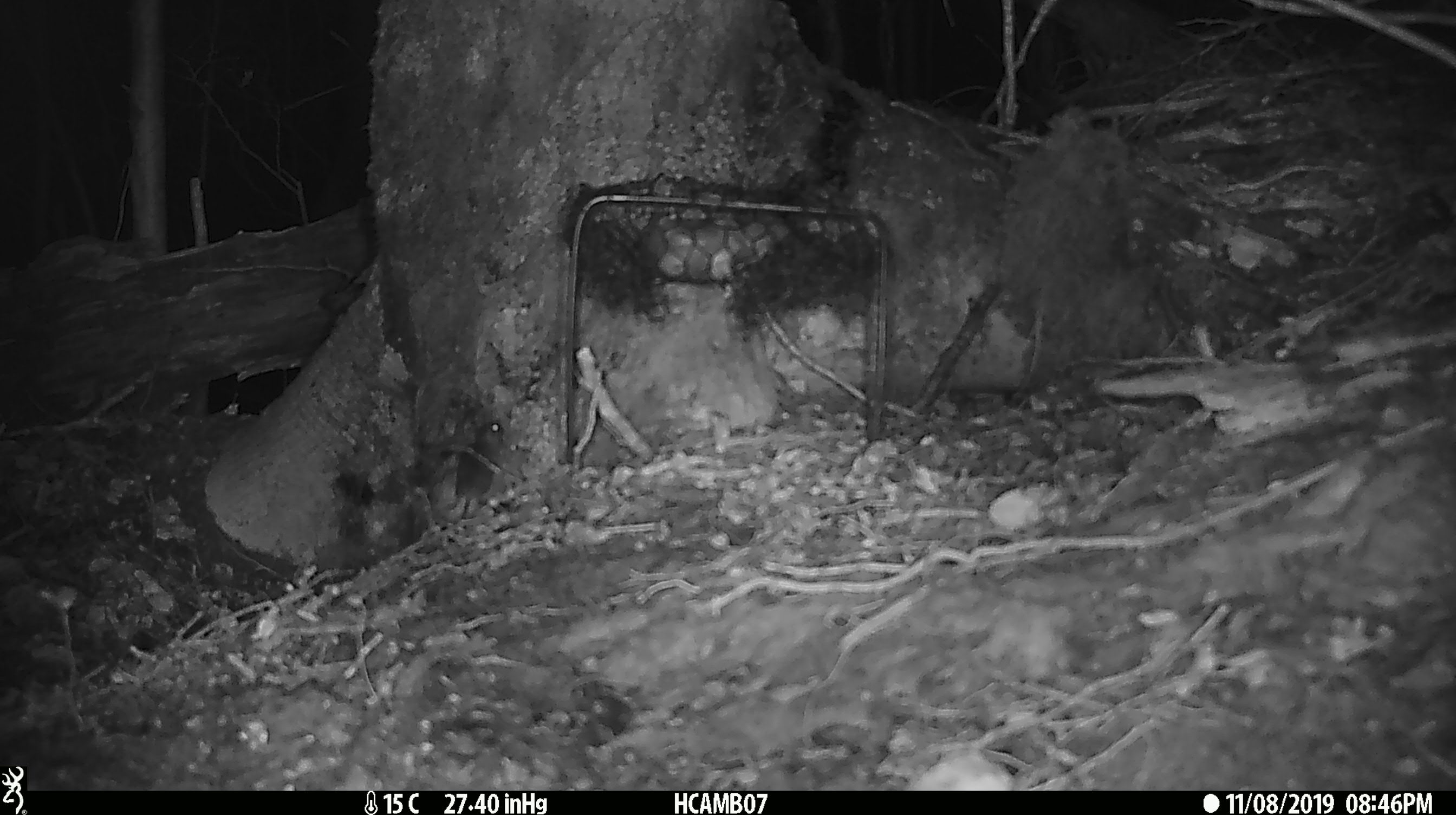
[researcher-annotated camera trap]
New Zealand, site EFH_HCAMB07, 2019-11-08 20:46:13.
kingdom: Animalia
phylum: Chordata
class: Mammalia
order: Rodentia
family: Muridae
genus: Mus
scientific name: Mus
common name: mouse